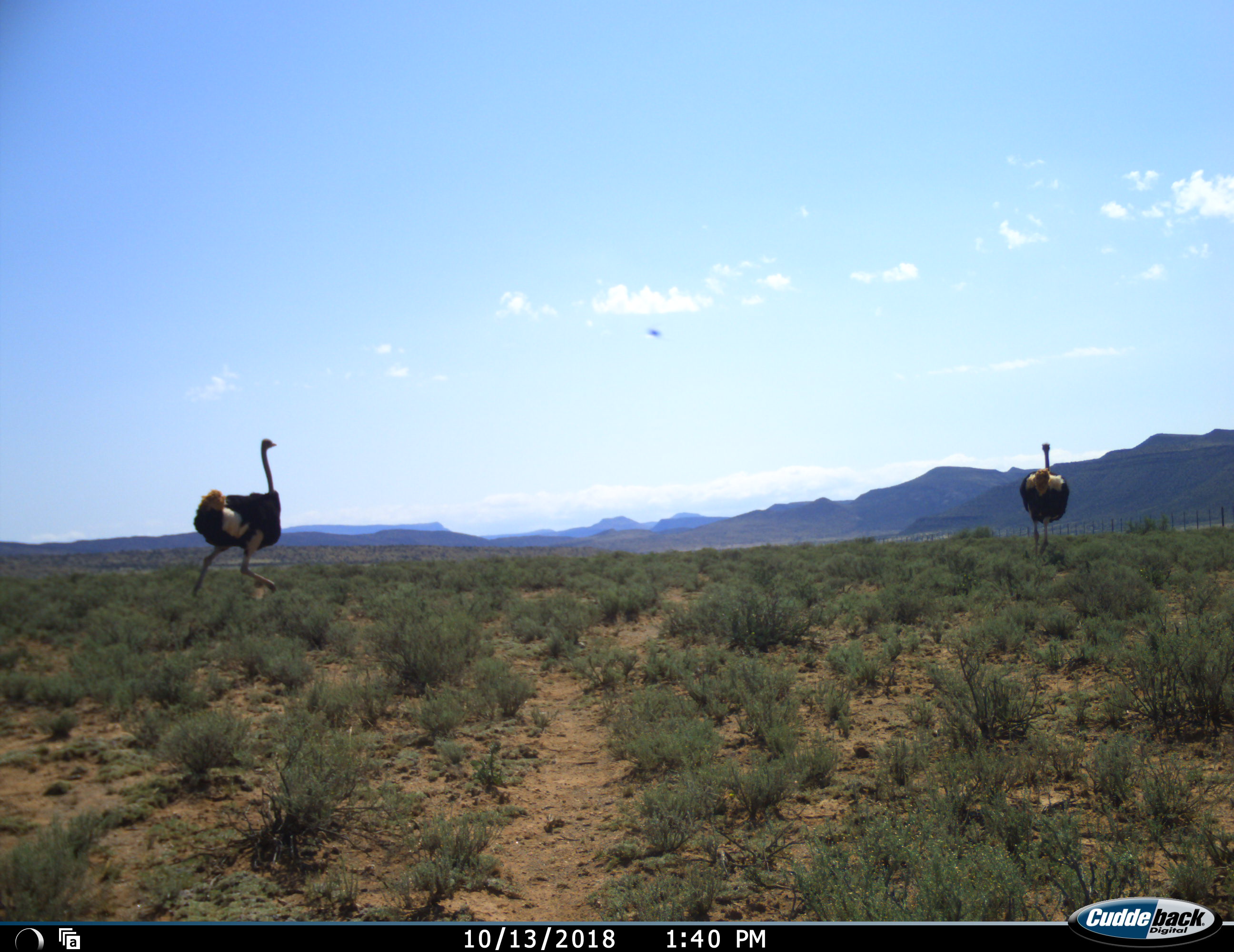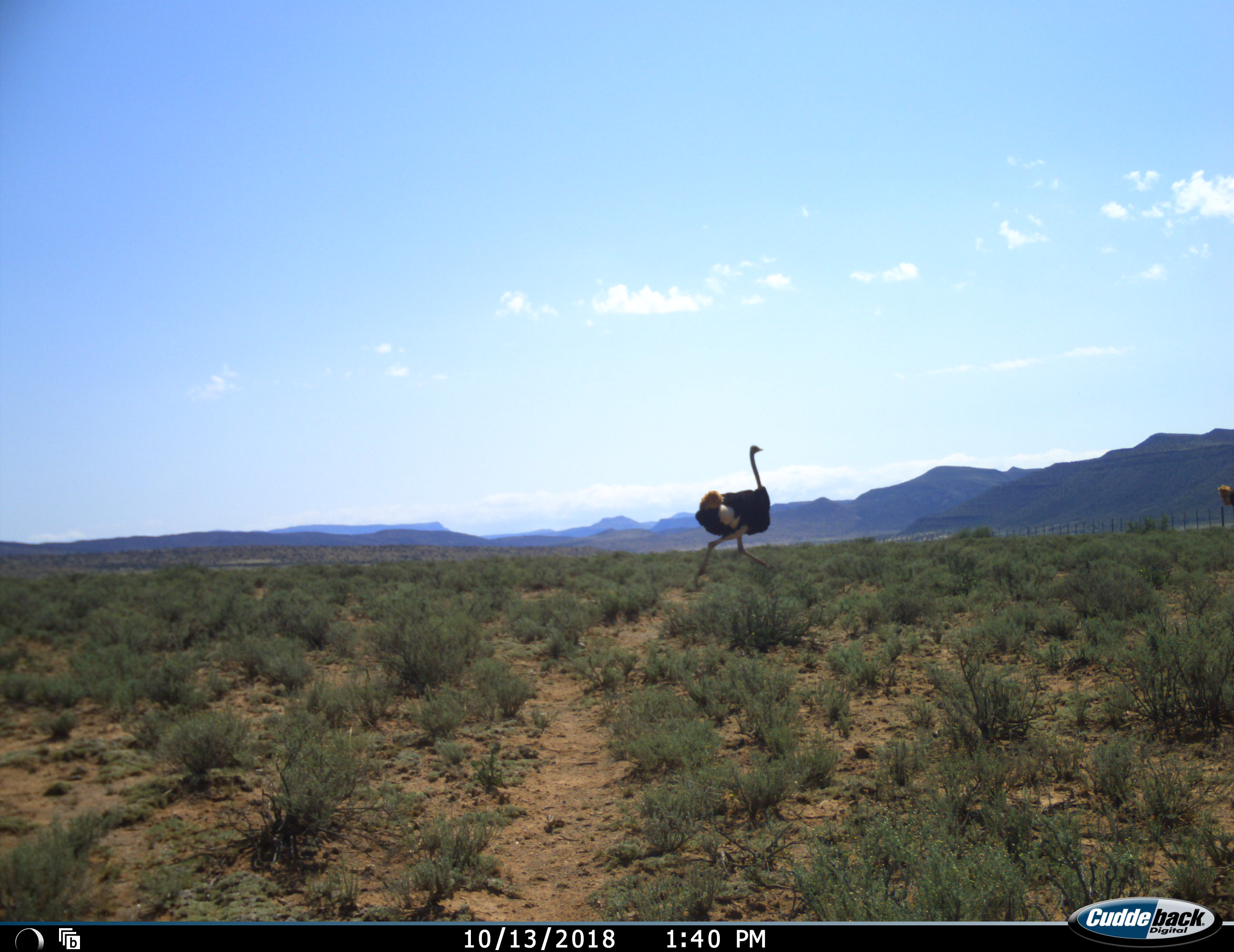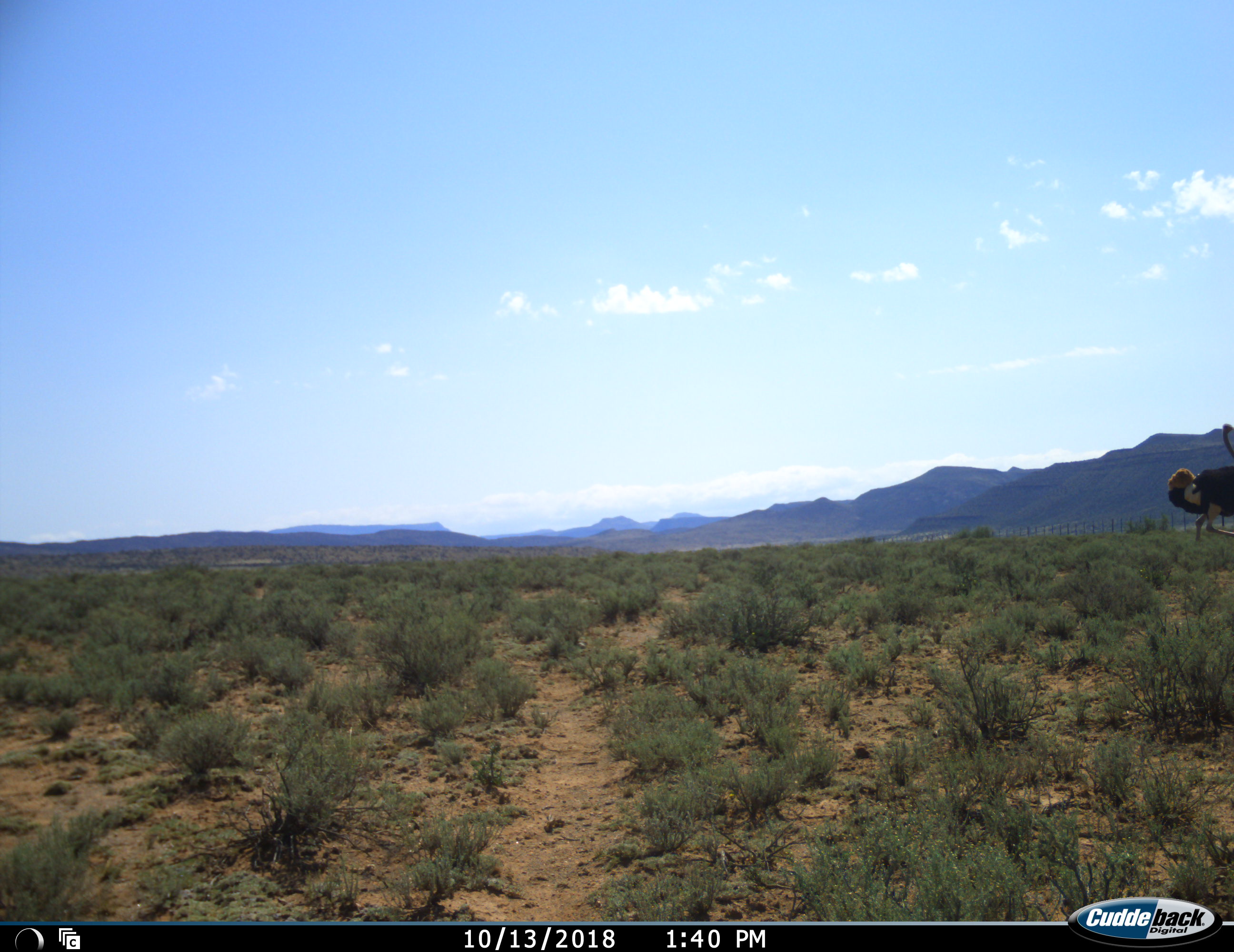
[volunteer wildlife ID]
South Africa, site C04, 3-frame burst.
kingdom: Animalia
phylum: Chordata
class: Aves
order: Struthioniformes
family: Struthionidae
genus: Struthio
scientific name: Struthio camelus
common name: ostrich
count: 2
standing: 0%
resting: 0%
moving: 100%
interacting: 0%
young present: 0%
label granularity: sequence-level